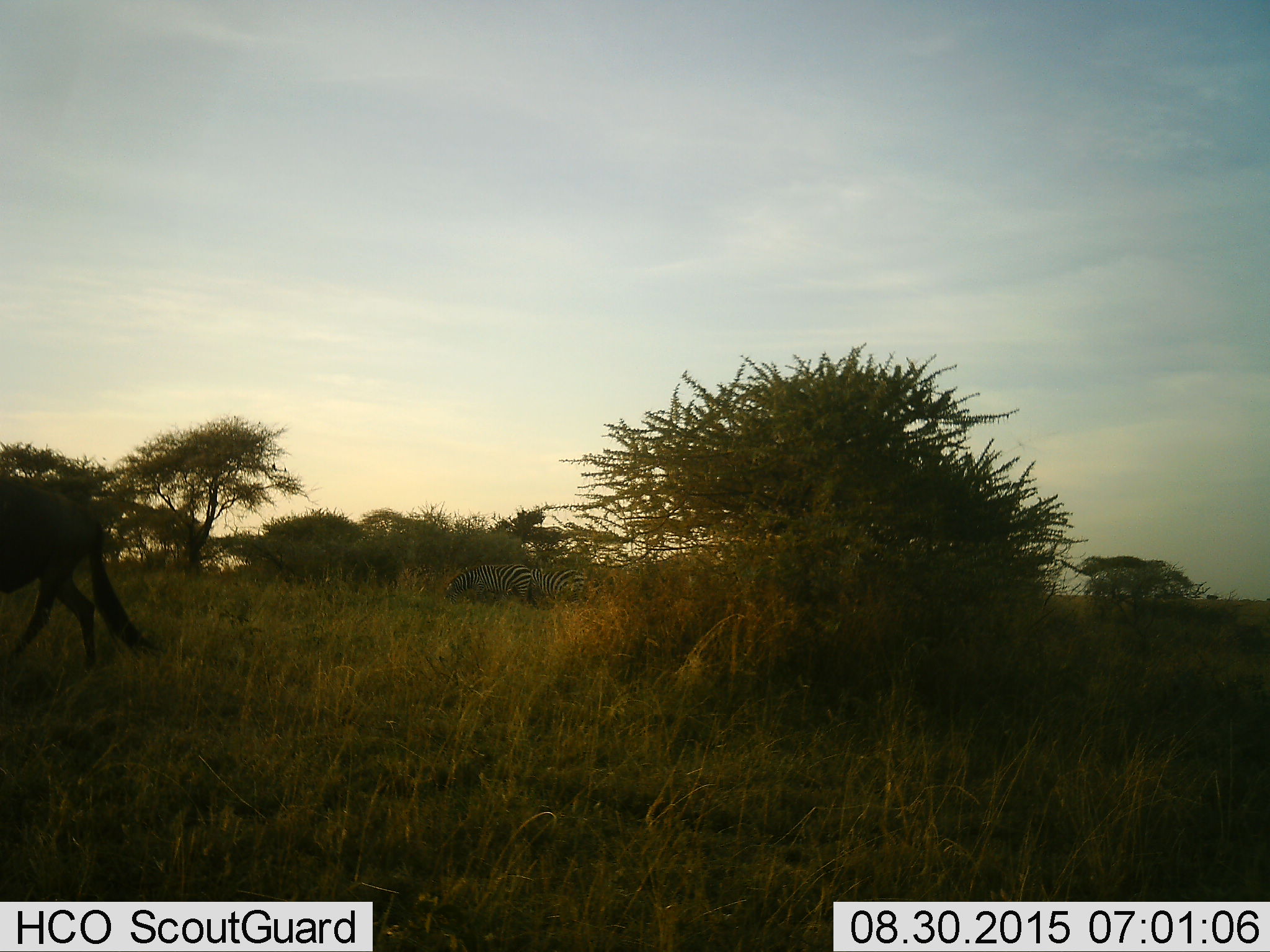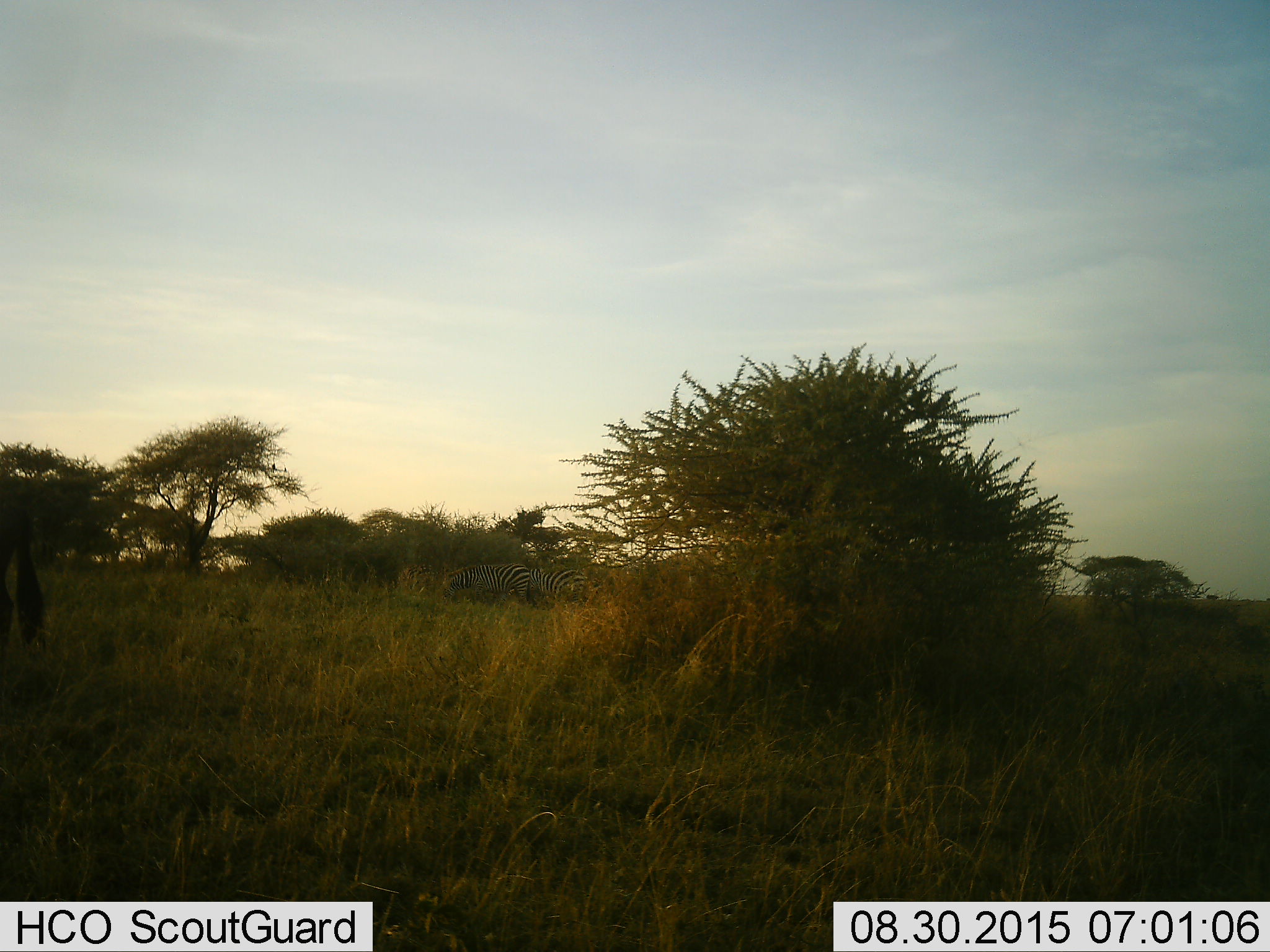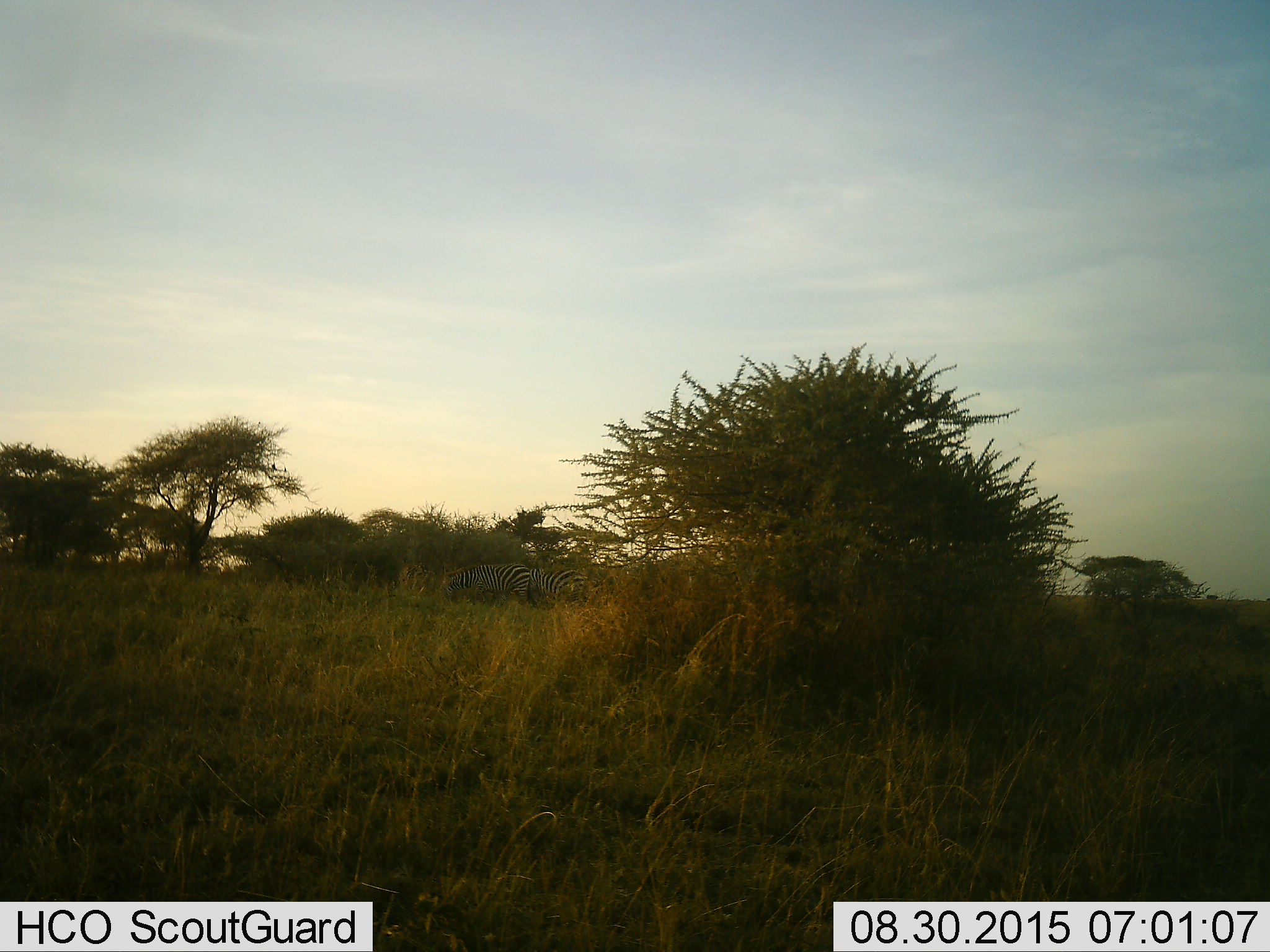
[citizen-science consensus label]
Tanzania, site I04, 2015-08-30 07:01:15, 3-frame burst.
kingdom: Animalia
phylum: Chordata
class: Mammalia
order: Artiodactyla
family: Bovidae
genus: Connochaetes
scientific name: Connochaetes taurinus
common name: blue wildebeest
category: wildebeest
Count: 1.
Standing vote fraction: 20%.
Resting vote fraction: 0%.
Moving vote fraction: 100%.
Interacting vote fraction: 0%.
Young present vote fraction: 0%.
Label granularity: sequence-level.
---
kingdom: Animalia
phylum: Chordata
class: Mammalia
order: Perissodactyla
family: Equidae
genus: Equus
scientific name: Equus quagga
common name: plains zebra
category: zebra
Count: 2.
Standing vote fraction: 67%.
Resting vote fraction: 0%.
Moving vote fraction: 33%.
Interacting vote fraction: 0%.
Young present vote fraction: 0%.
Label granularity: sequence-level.